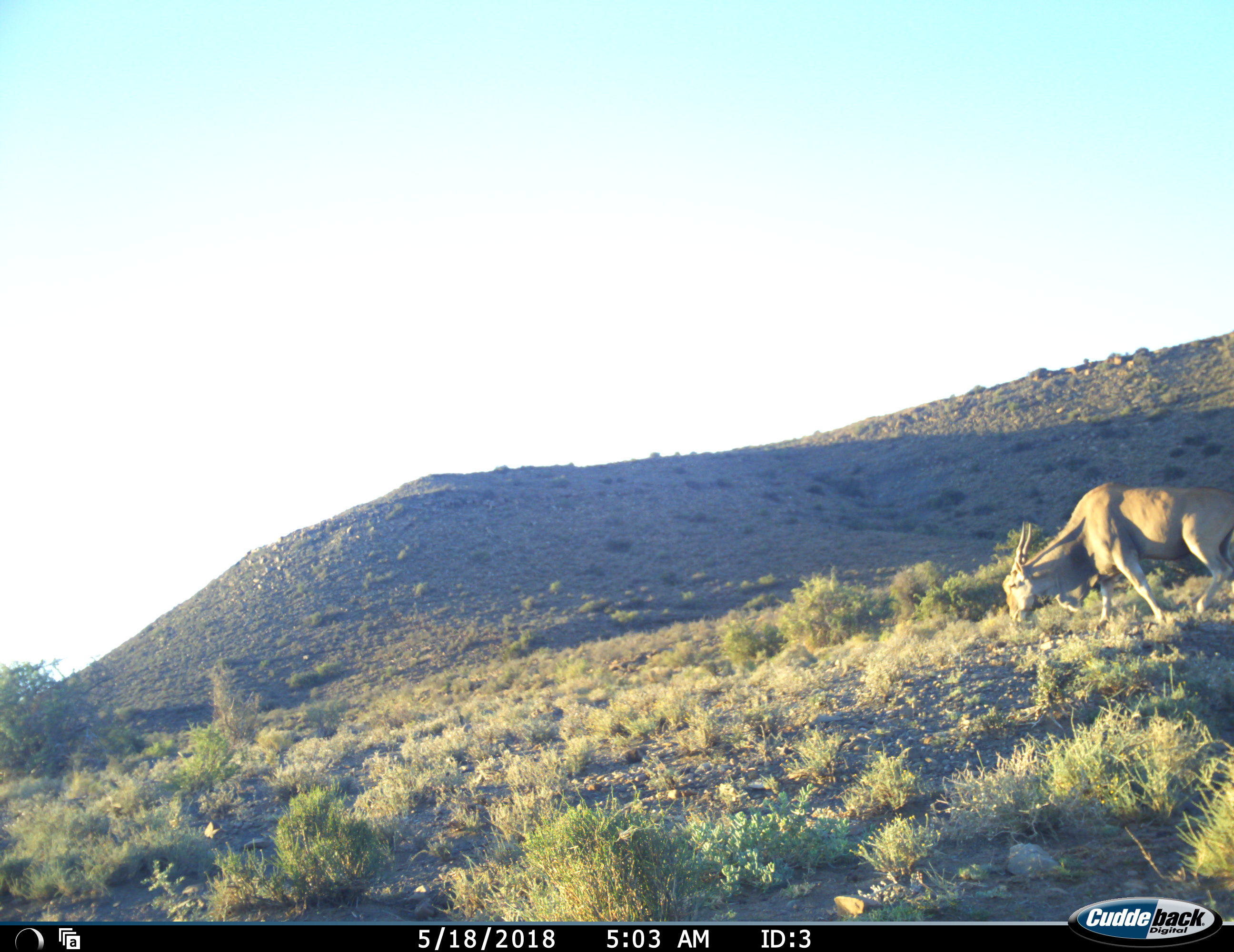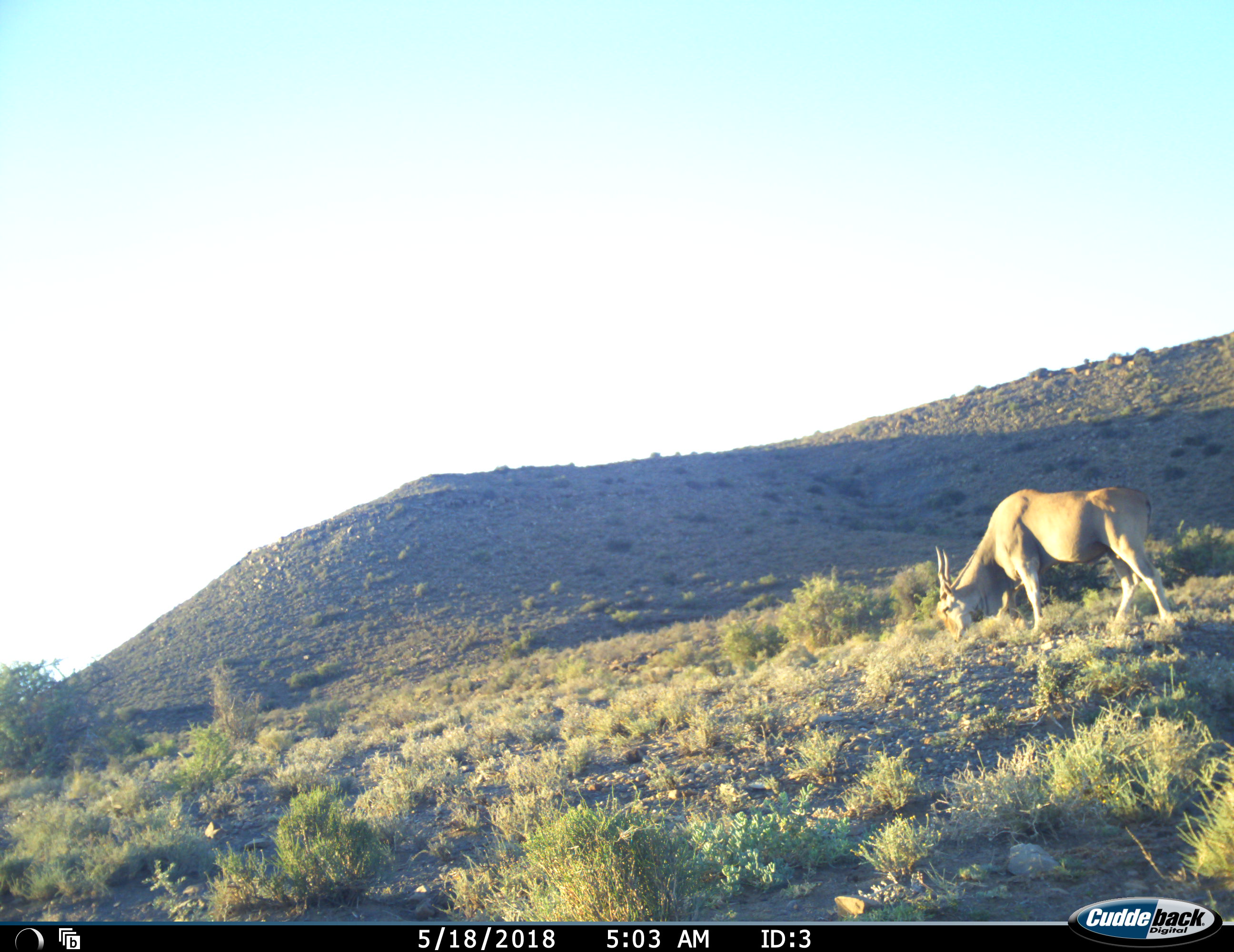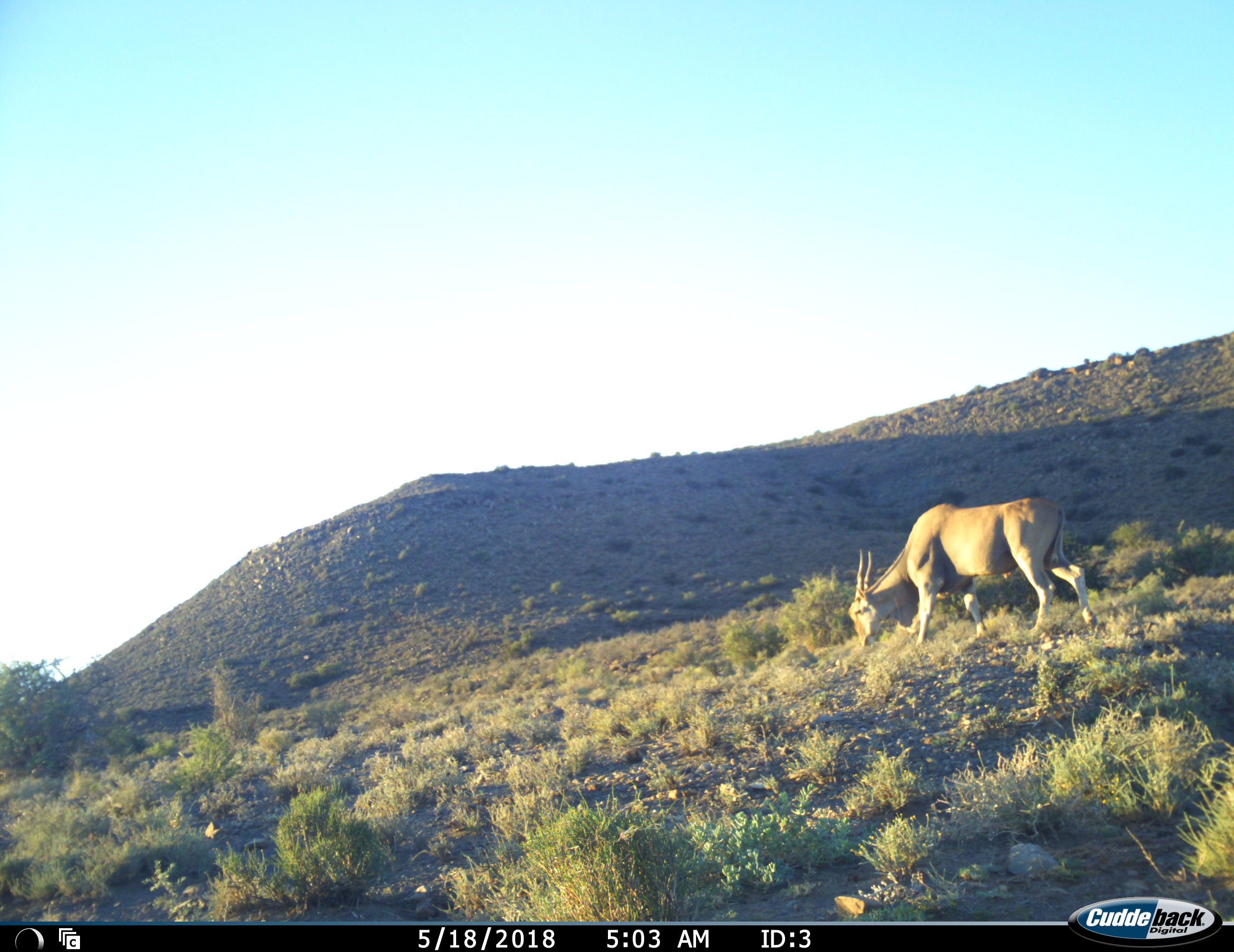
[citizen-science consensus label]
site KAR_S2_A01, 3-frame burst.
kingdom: Animalia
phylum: Chordata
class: Mammalia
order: Artiodactyla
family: Bovidae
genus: Tragelaphus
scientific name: Tragelaphus oryx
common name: eland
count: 1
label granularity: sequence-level